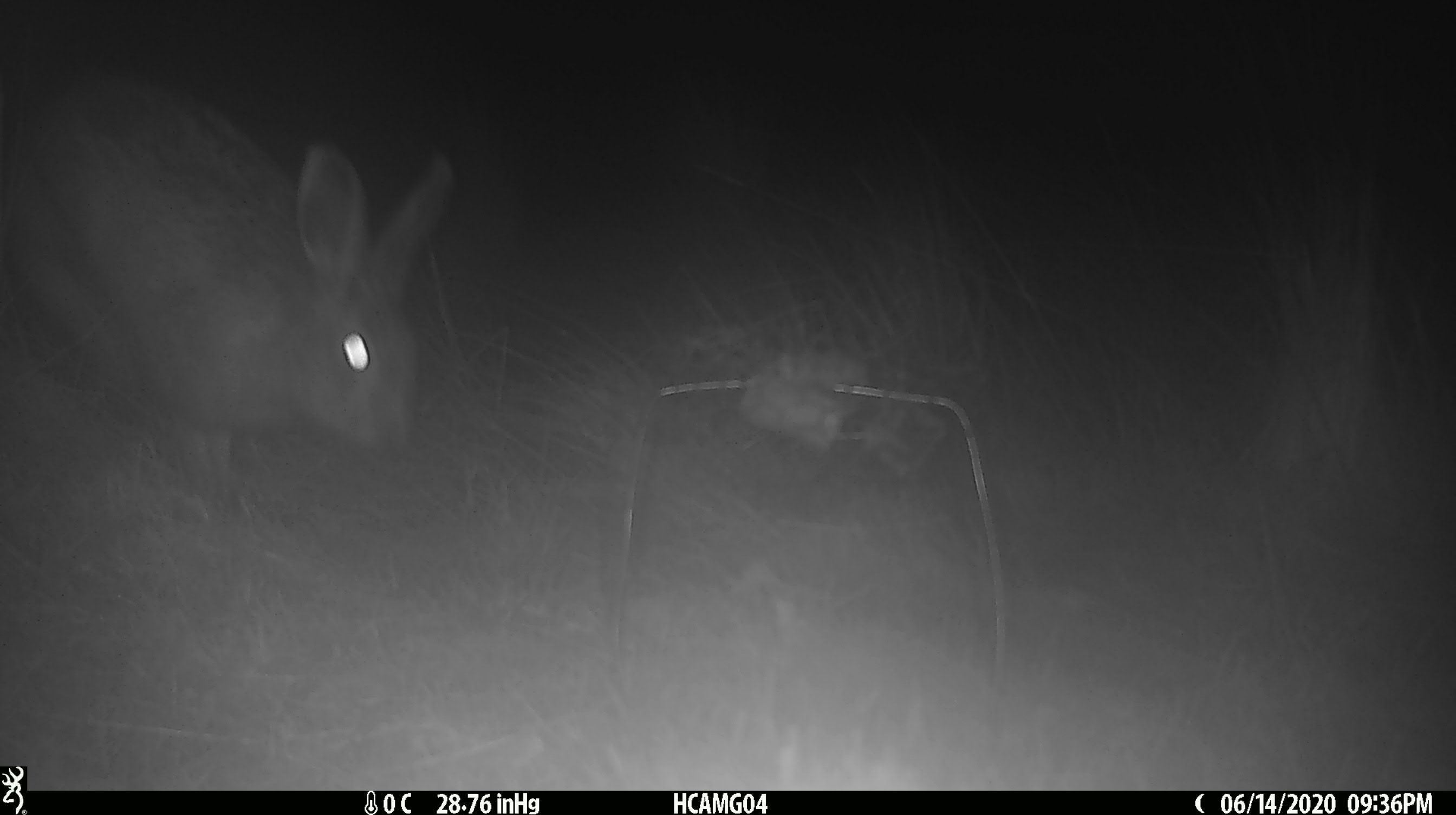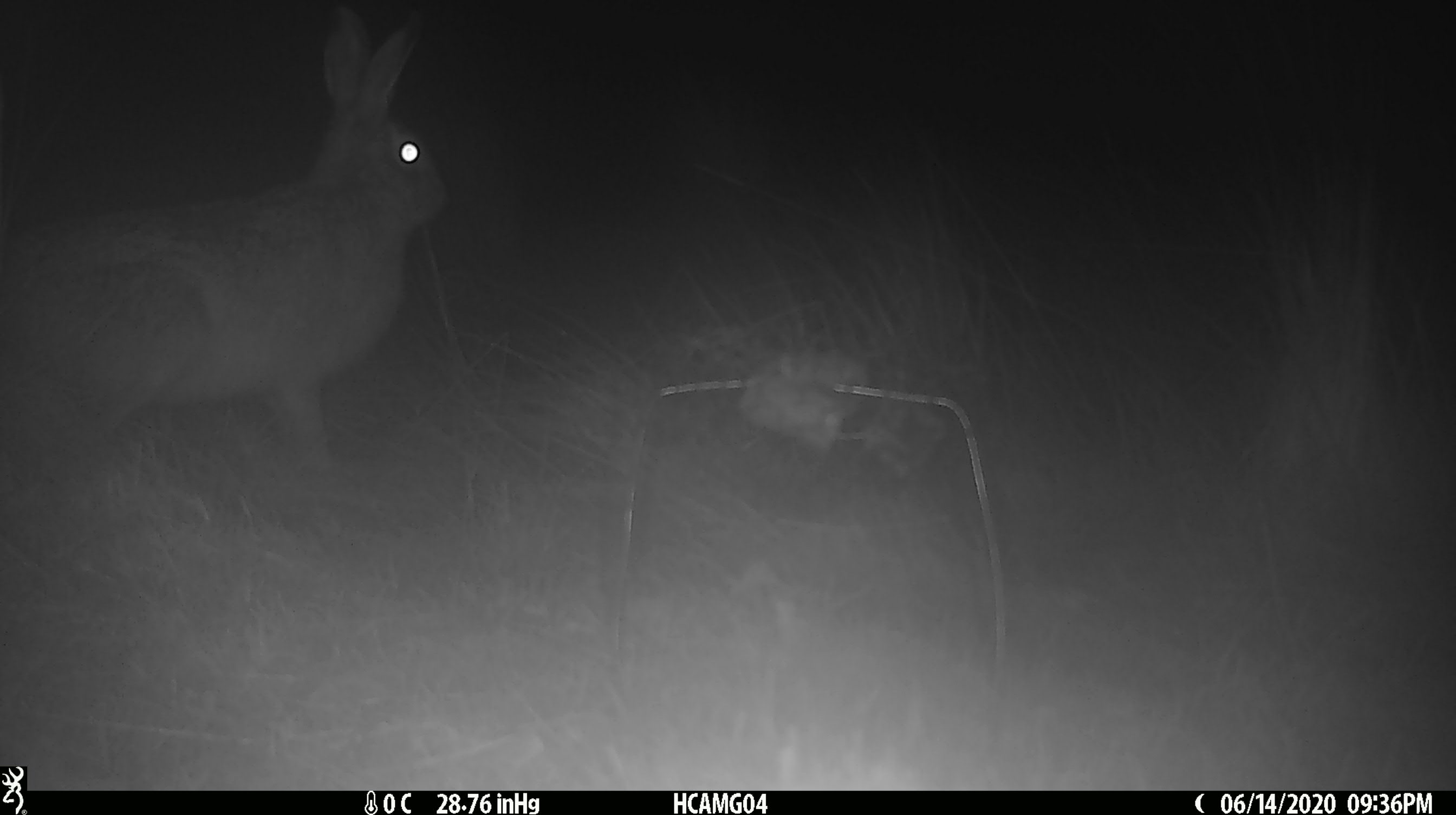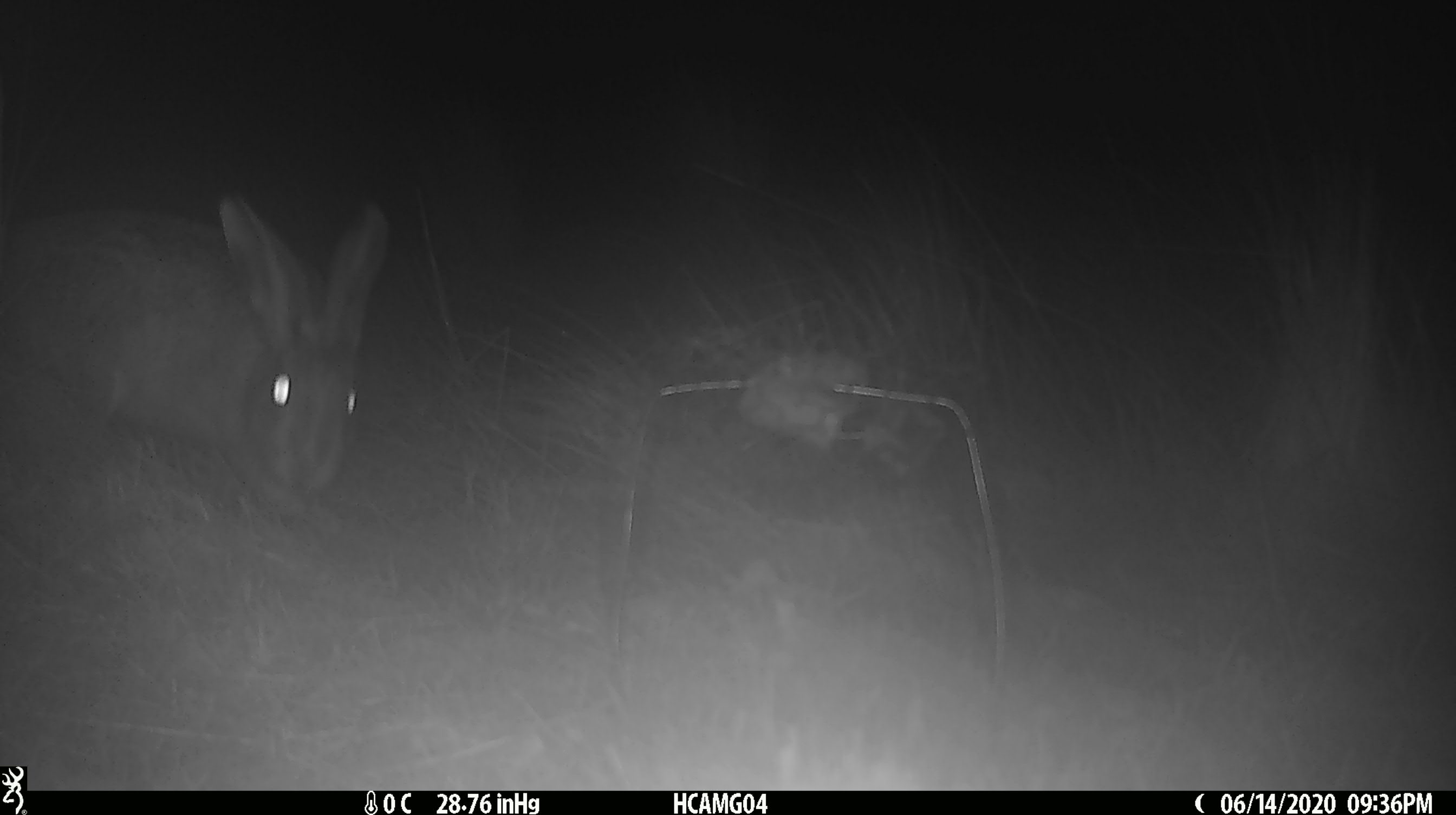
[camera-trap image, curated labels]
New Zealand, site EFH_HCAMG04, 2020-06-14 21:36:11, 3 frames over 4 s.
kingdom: Animalia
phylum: Chordata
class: Mammalia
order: Lagomorpha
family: Leporidae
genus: Lepus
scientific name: Lepus europaeus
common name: brown hare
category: hare